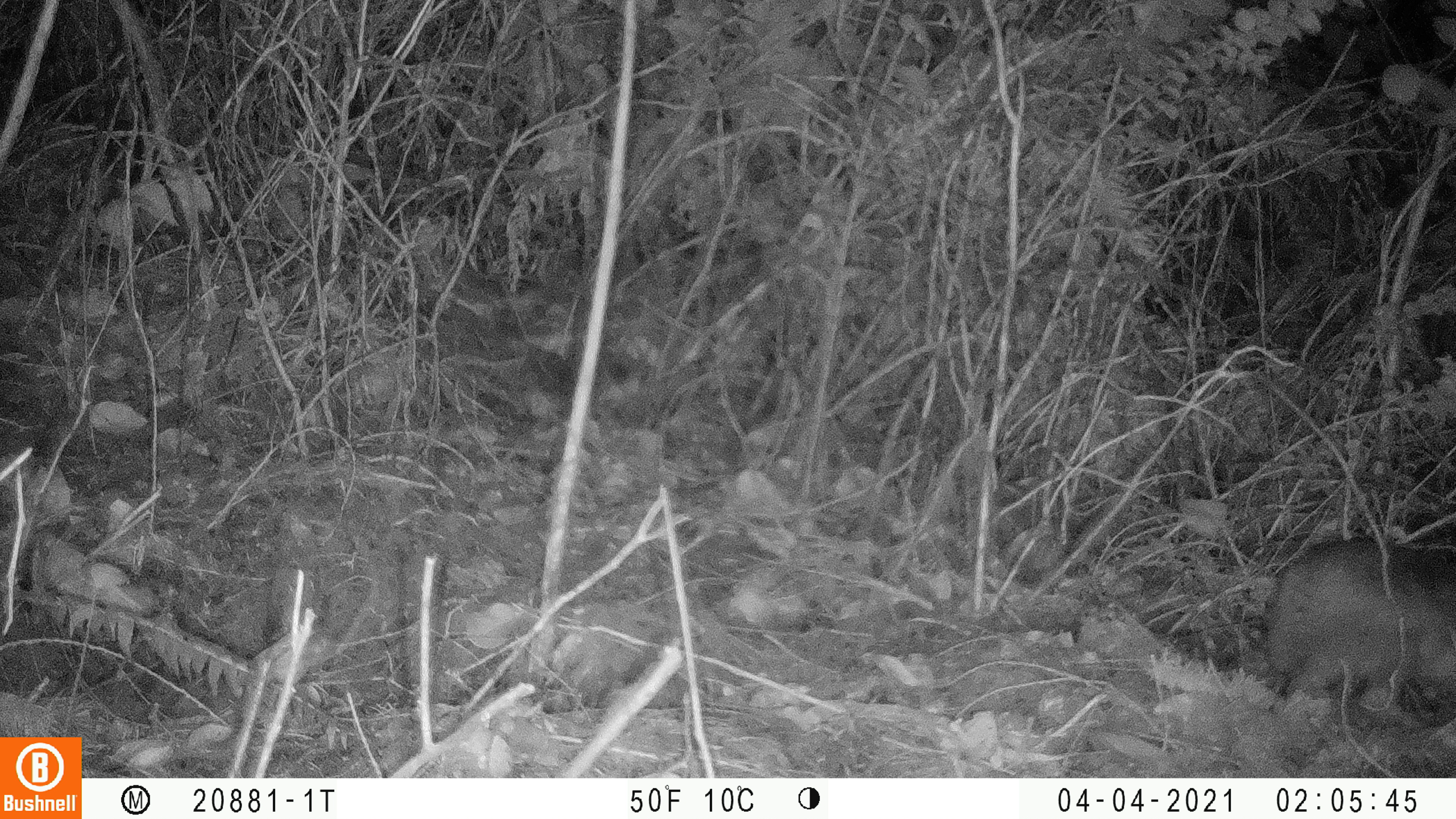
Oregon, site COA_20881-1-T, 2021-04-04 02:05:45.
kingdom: Animalia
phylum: Chordata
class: Mammalia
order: Lagomorpha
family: Leporidae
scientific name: Leporidae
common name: hares and rabbits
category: leporidae family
Leporidae family (hares and rabbits) (Leporidae).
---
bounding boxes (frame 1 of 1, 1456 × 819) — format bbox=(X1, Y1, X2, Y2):
leporidae family: bbox=(1250, 531, 1453, 725)